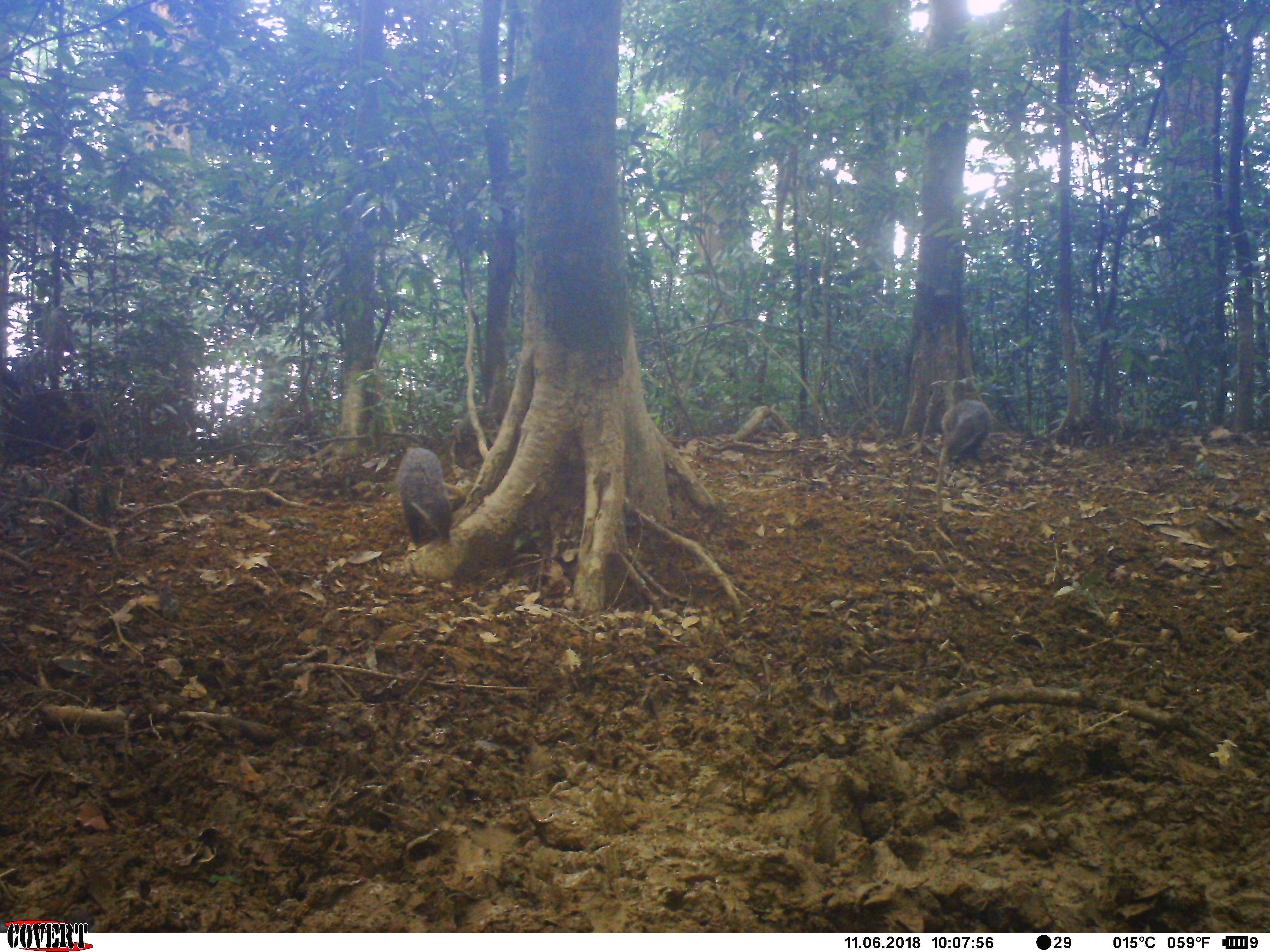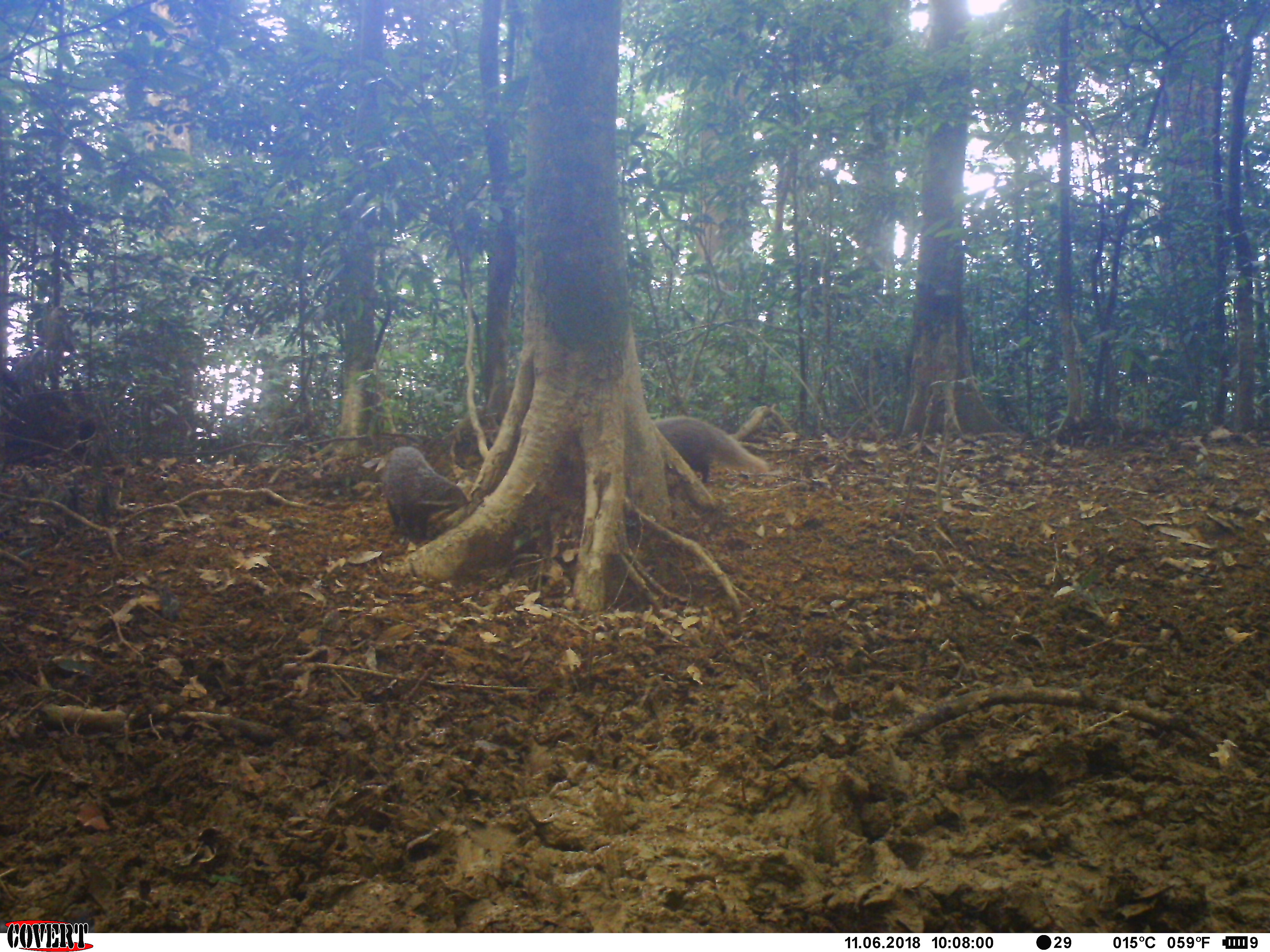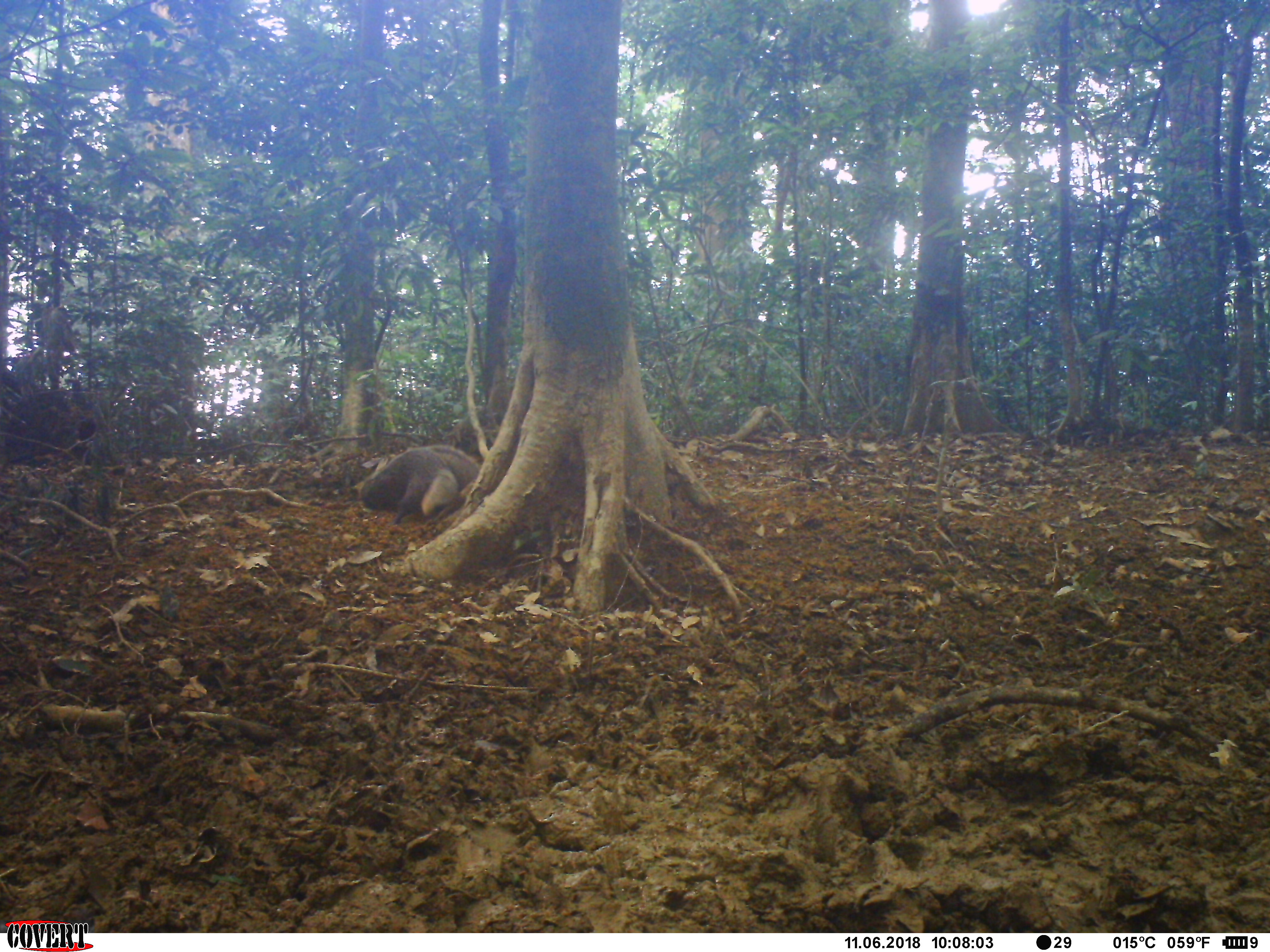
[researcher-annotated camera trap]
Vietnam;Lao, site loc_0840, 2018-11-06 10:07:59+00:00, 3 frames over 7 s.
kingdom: Animalia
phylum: Chordata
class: Mammalia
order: Carnivora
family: Herpestidae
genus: Urva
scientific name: Urva urva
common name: crab-eating mongoose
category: crab eating mongoose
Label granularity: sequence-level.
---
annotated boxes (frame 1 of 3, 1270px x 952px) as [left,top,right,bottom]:
crab eating mongoose: [396,447,454,549]; [939,399,993,464]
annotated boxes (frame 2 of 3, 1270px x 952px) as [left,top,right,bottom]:
crab eating mongoose: [380,445,468,548]; [652,417,769,484]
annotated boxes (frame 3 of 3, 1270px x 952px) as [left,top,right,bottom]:
crab eating mongoose: [360,443,480,526]